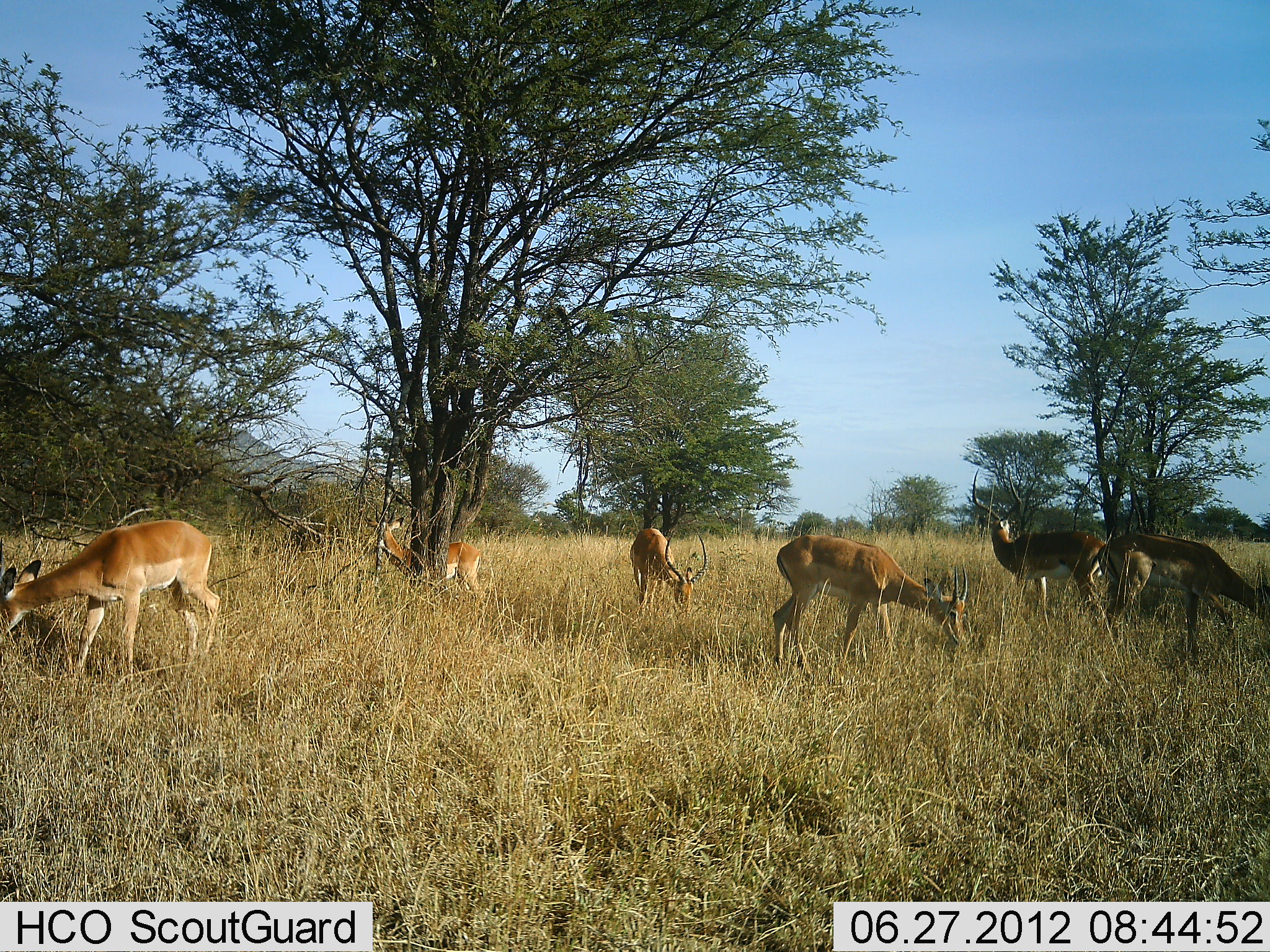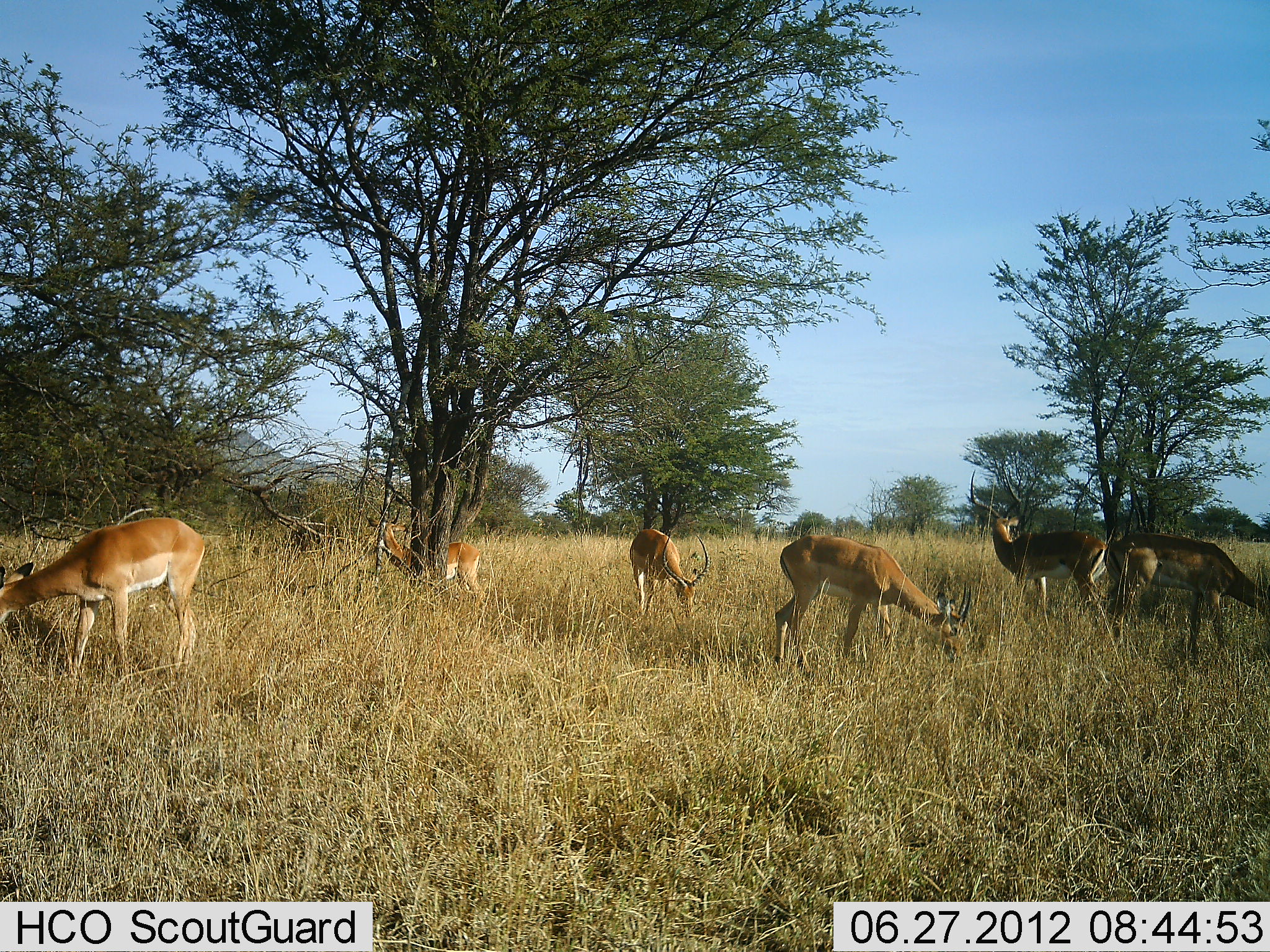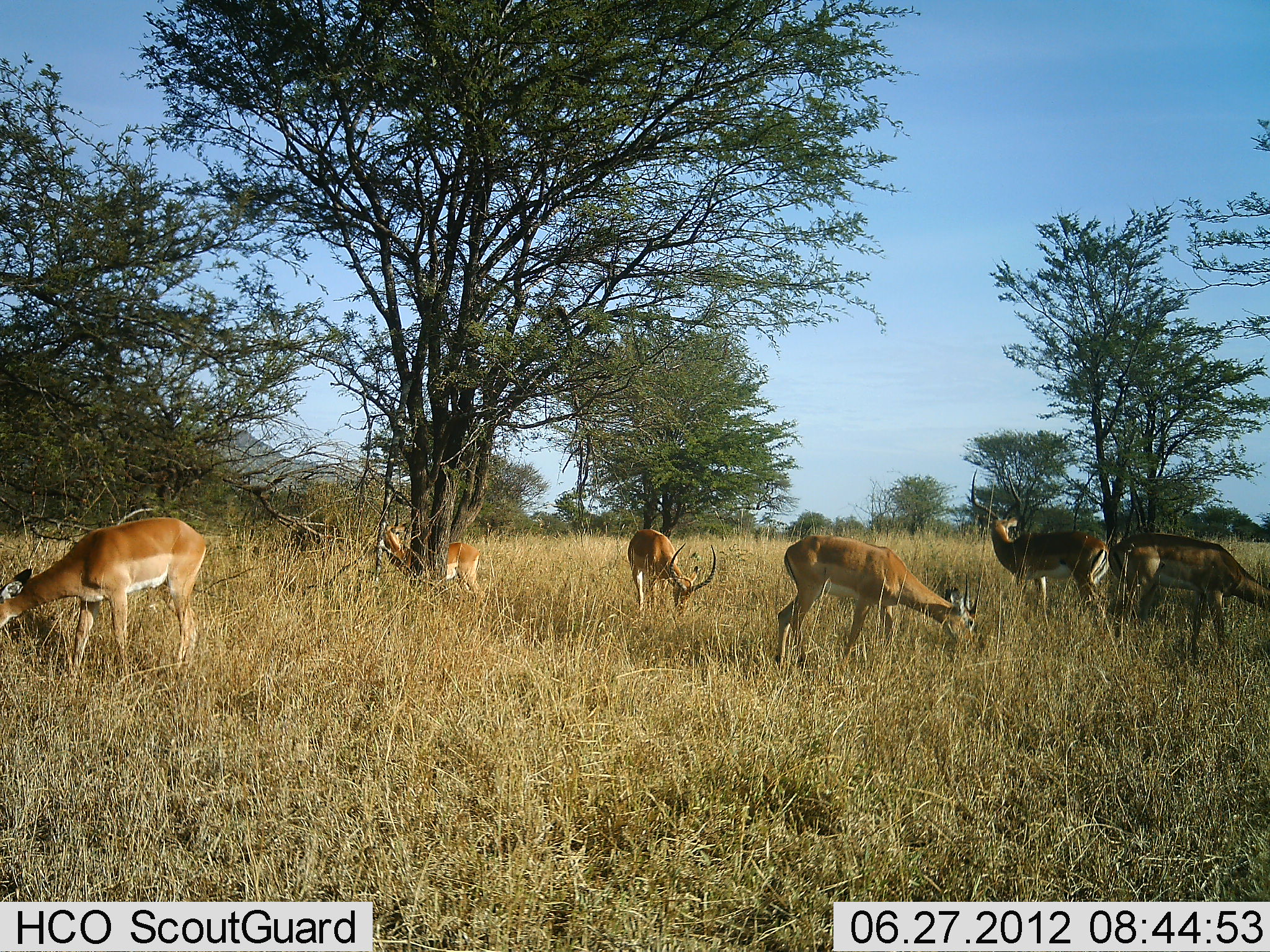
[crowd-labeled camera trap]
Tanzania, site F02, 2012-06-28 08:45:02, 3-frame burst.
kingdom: Animalia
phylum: Chordata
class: Mammalia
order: Artiodactyla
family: Bovidae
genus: Aepyceros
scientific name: Aepyceros melampus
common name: impala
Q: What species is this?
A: Impala (Aepyceros melampus).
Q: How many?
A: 6.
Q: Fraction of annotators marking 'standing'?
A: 60%.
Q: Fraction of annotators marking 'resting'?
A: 0%.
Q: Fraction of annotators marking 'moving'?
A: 0%.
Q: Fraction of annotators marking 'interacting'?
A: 0%.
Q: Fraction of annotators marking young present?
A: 0%.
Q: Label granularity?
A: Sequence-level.